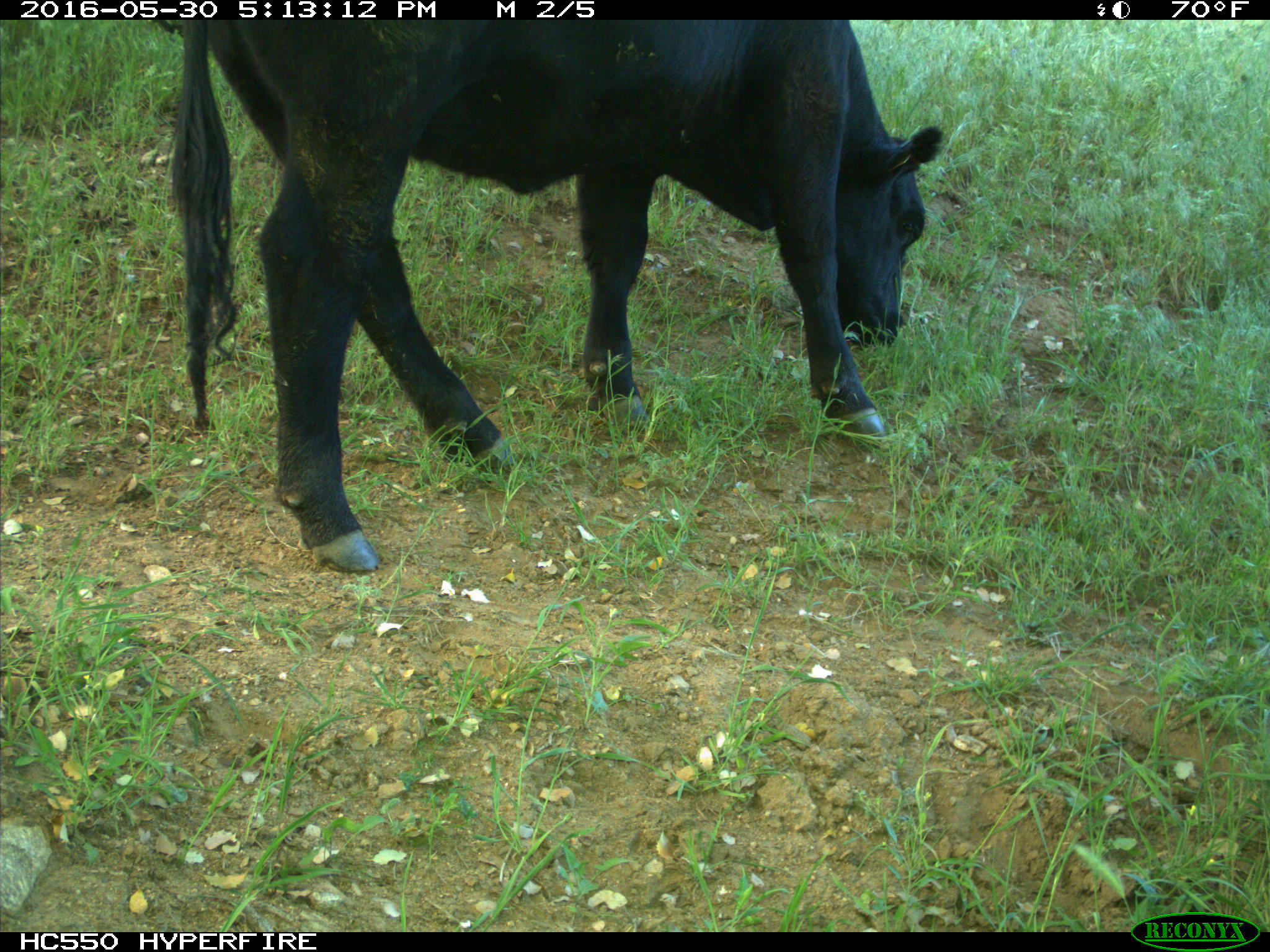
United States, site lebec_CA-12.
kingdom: Animalia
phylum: Chordata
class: Mammalia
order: Artiodactyla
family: Bovidae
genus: Bos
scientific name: Bos taurus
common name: domestic cow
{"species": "Bos taurus (domestic cow)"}